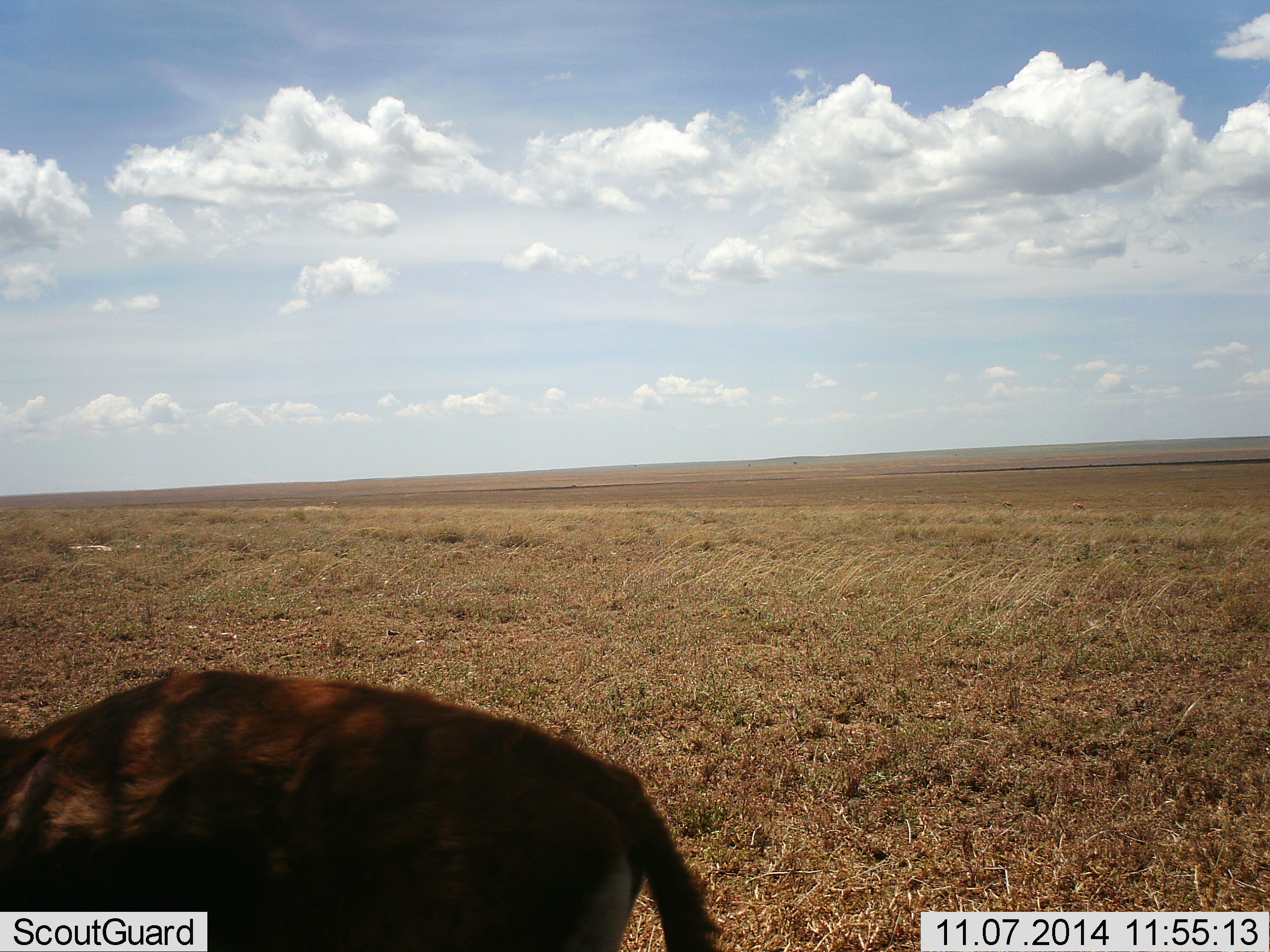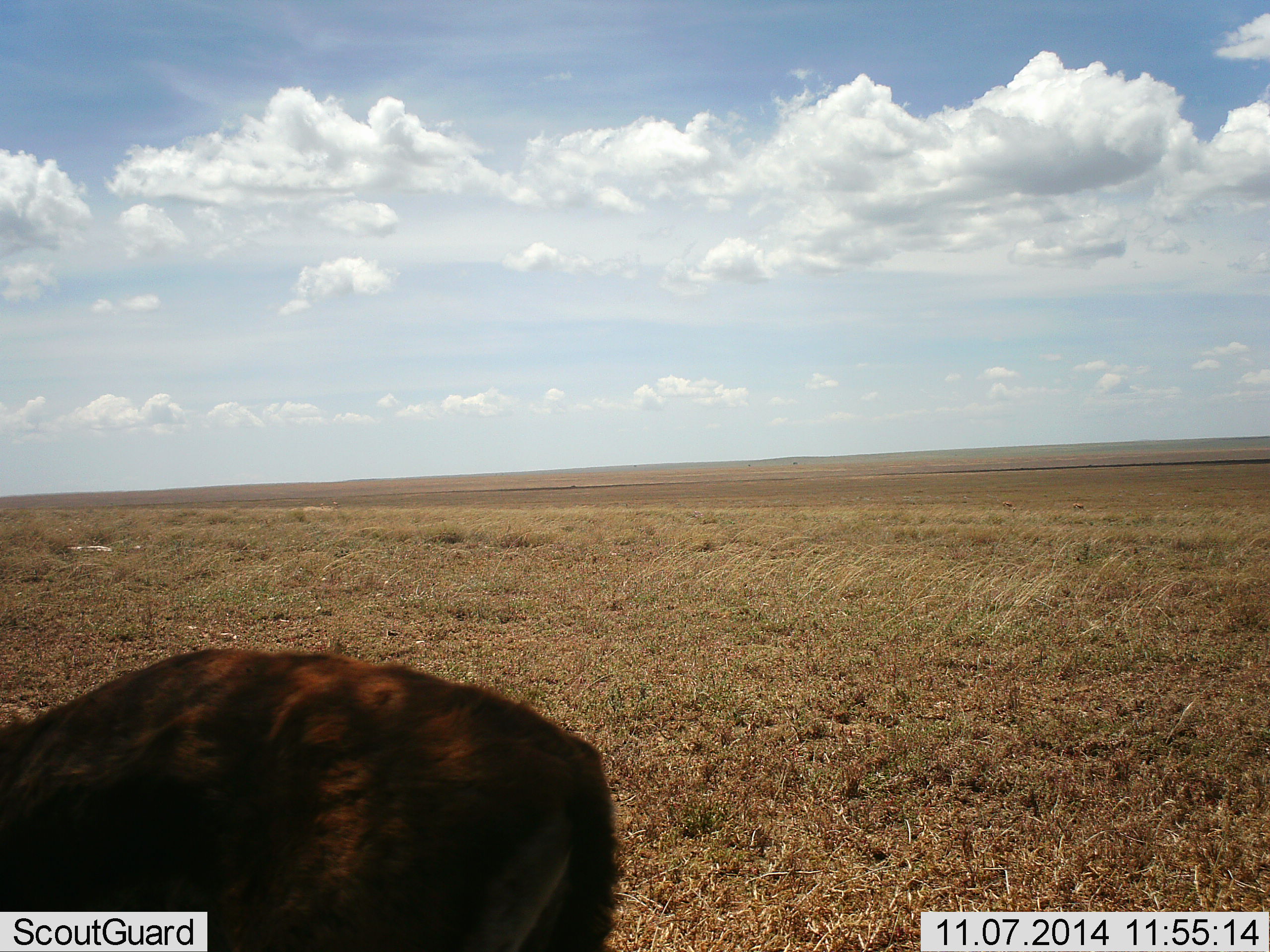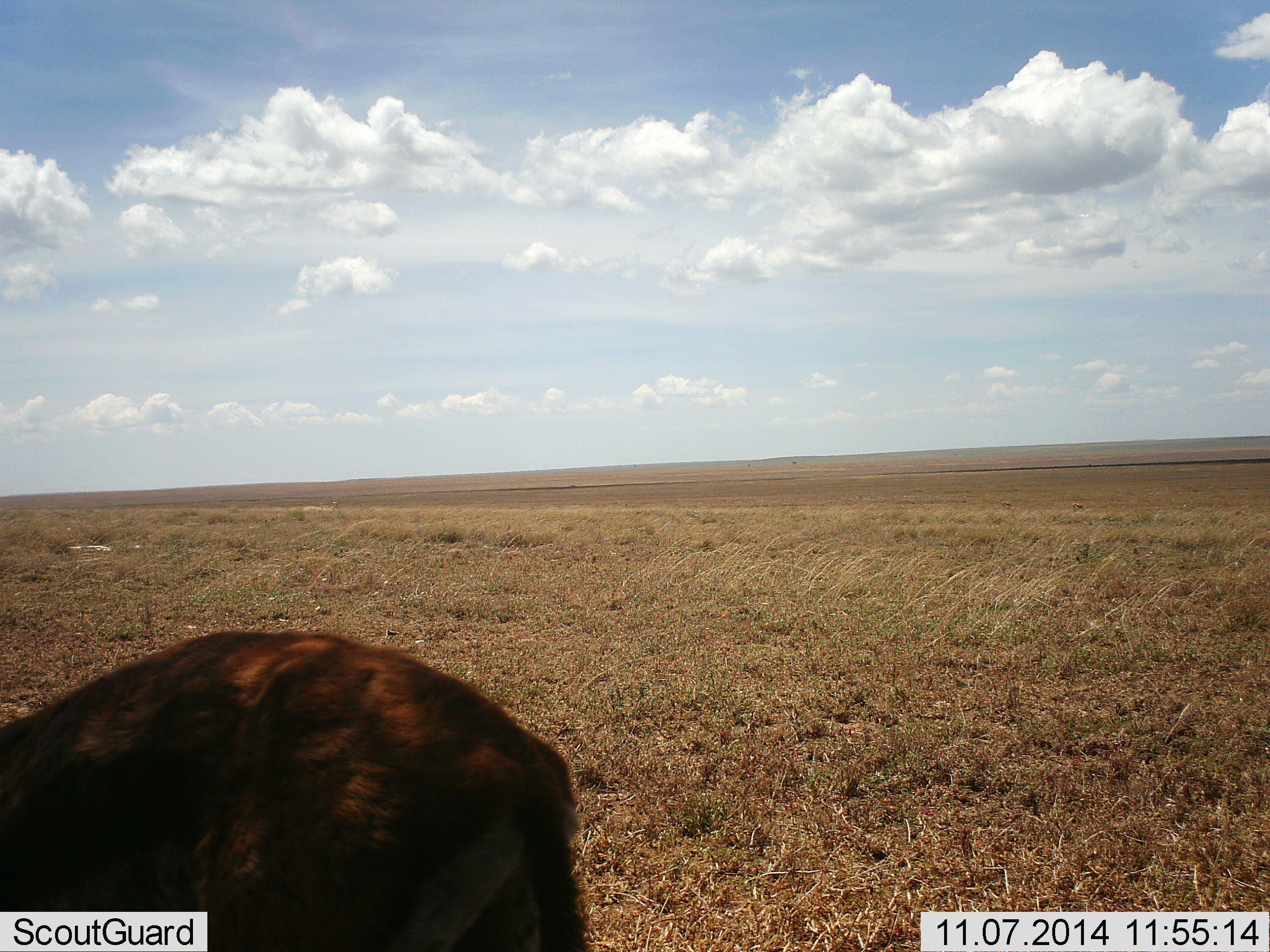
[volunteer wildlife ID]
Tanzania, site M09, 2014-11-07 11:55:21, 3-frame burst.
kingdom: Animalia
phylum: Chordata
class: Mammalia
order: Artiodactyla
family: Bovidae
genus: Eudorcas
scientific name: Eudorcas thomsonii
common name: thomson's gazelle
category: gazellethomsons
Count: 1.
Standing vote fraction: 33%.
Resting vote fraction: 0%.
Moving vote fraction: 0%.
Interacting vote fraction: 0%.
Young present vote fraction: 0%.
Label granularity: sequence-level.